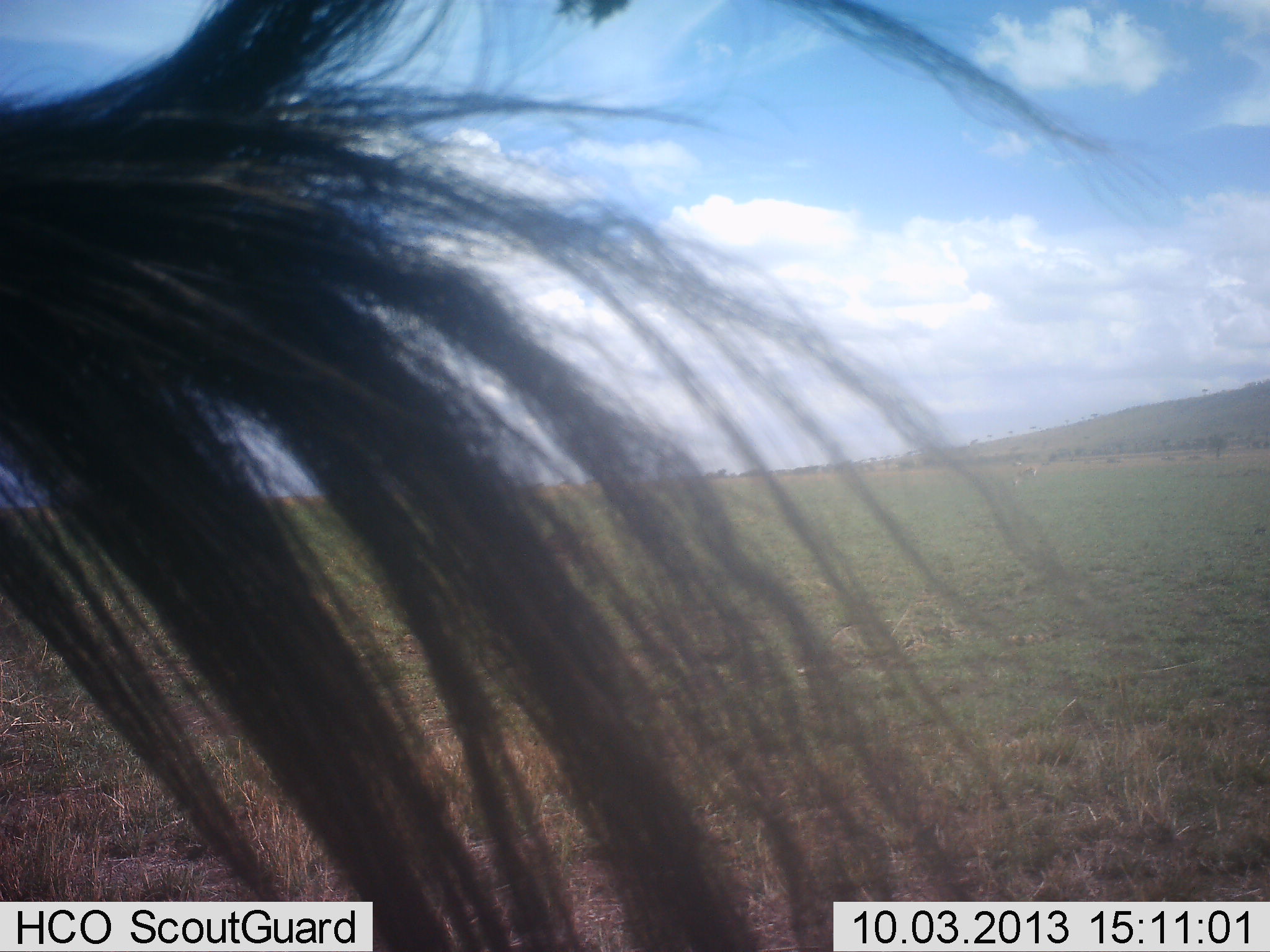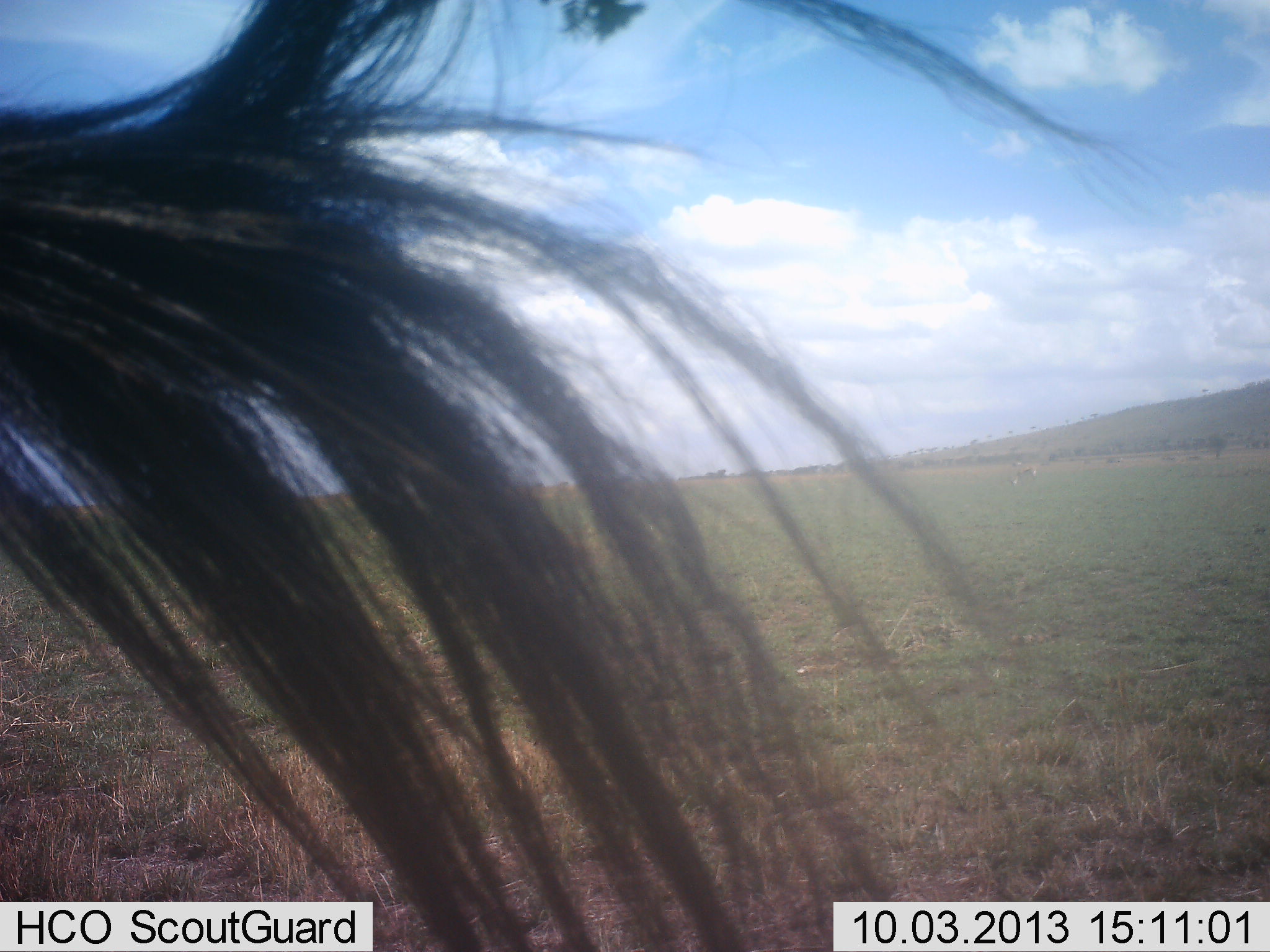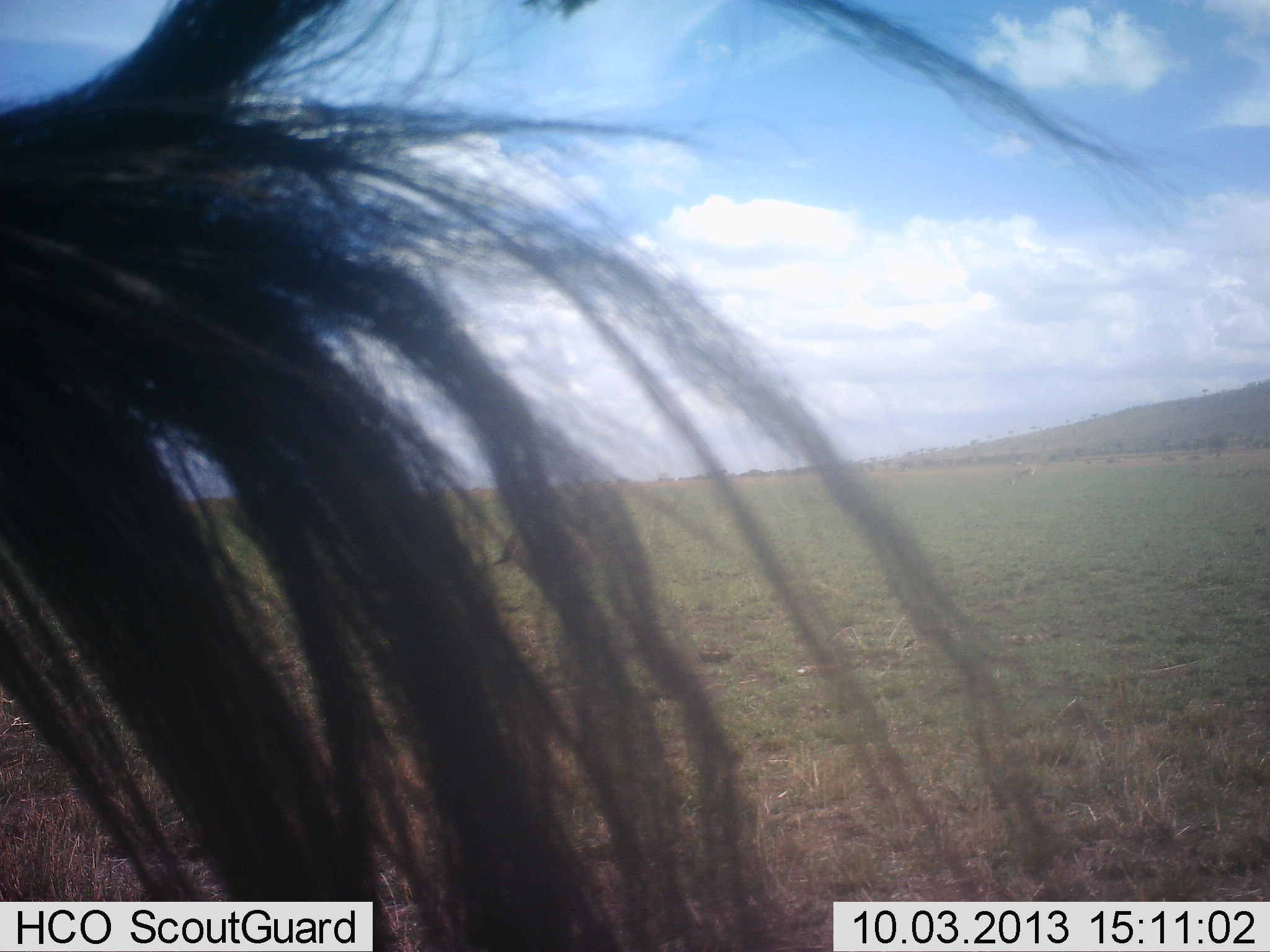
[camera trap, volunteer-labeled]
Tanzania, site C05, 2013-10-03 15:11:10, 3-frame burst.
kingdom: Animalia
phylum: Chordata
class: Mammalia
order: Artiodactyla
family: Bovidae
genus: Connochaetes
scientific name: Connochaetes taurinus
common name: blue wildebeest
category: wildebeest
Wildebeest (blue wildebeest) (Connochaetes taurinus), count 1. Behavior (volunteer vote fractions): standing 94%, resting 0%, moving 6%, interacting 0%. Young present (vote fraction): 0%. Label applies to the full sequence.